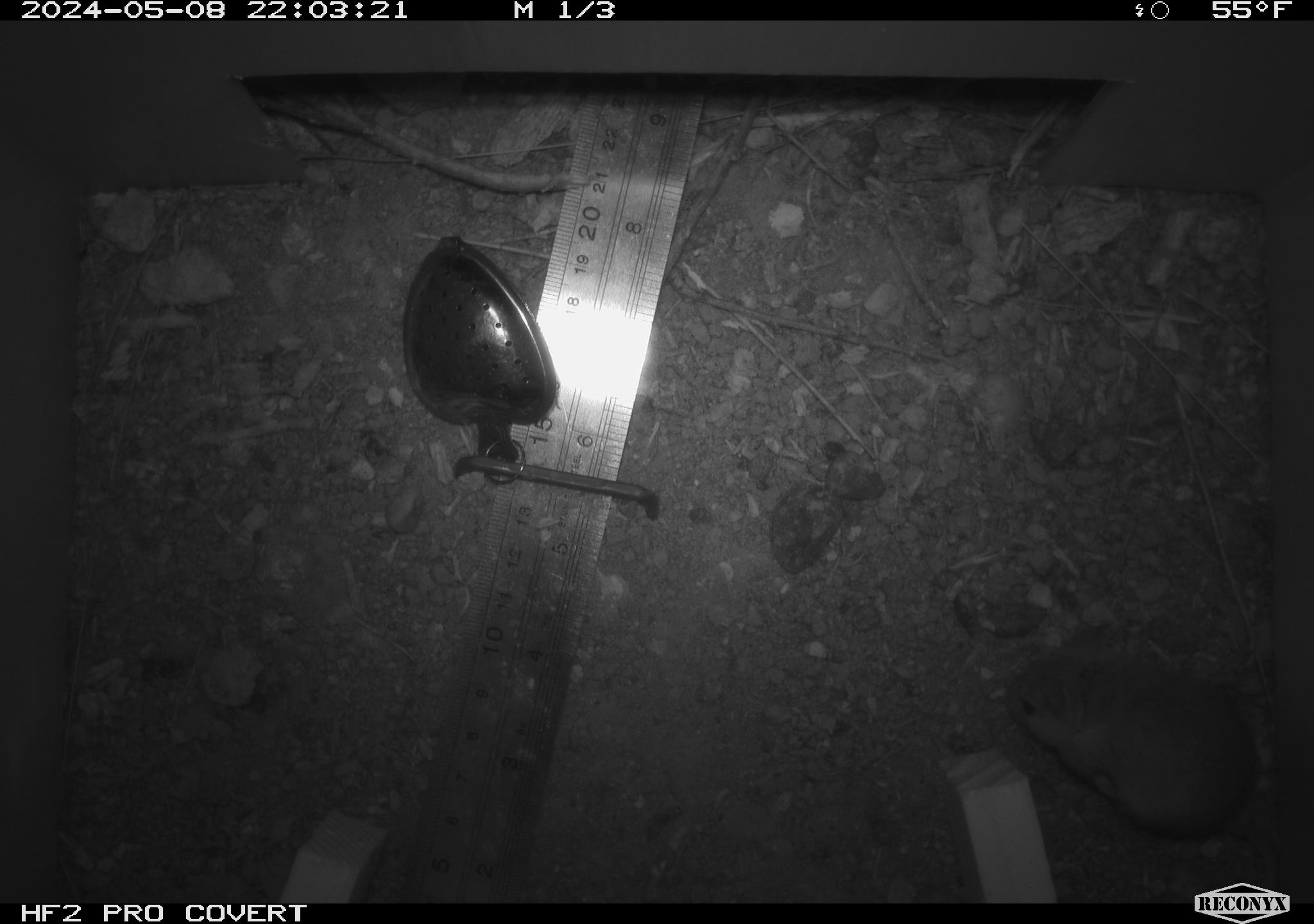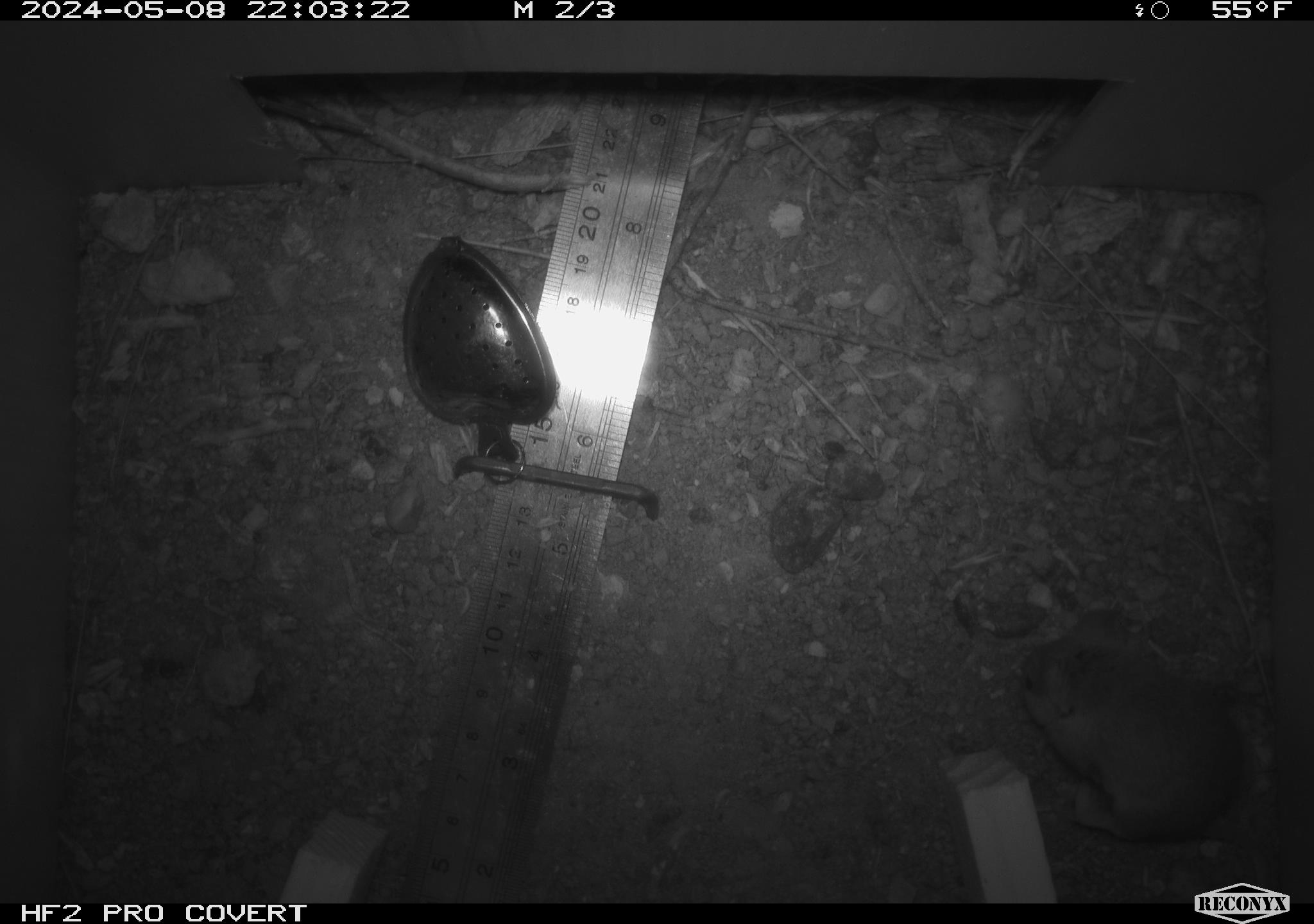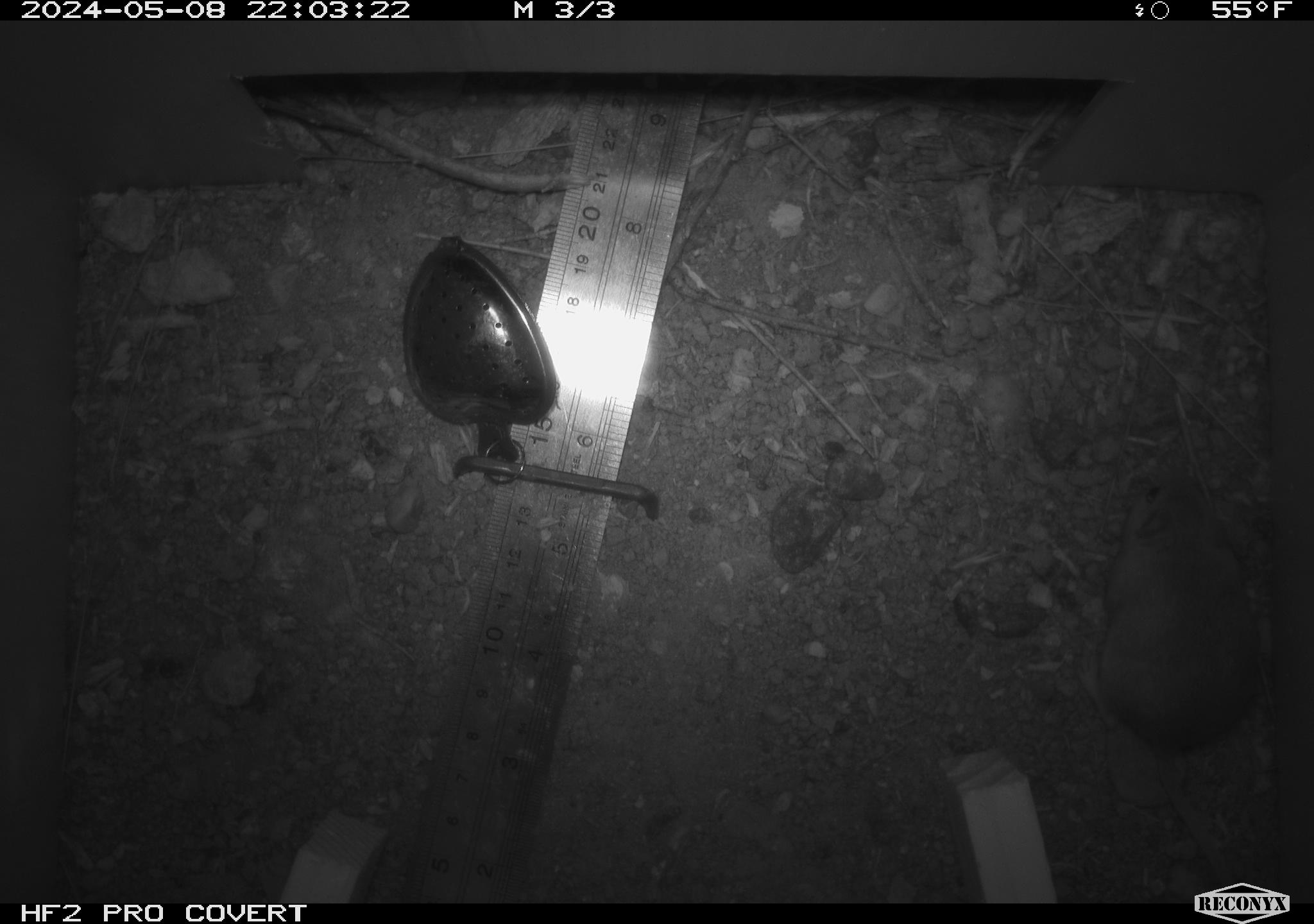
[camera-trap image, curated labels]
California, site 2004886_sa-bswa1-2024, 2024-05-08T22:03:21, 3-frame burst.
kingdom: Animalia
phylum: Chordata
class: Mammalia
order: Rodentia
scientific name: Rodentia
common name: mouse species